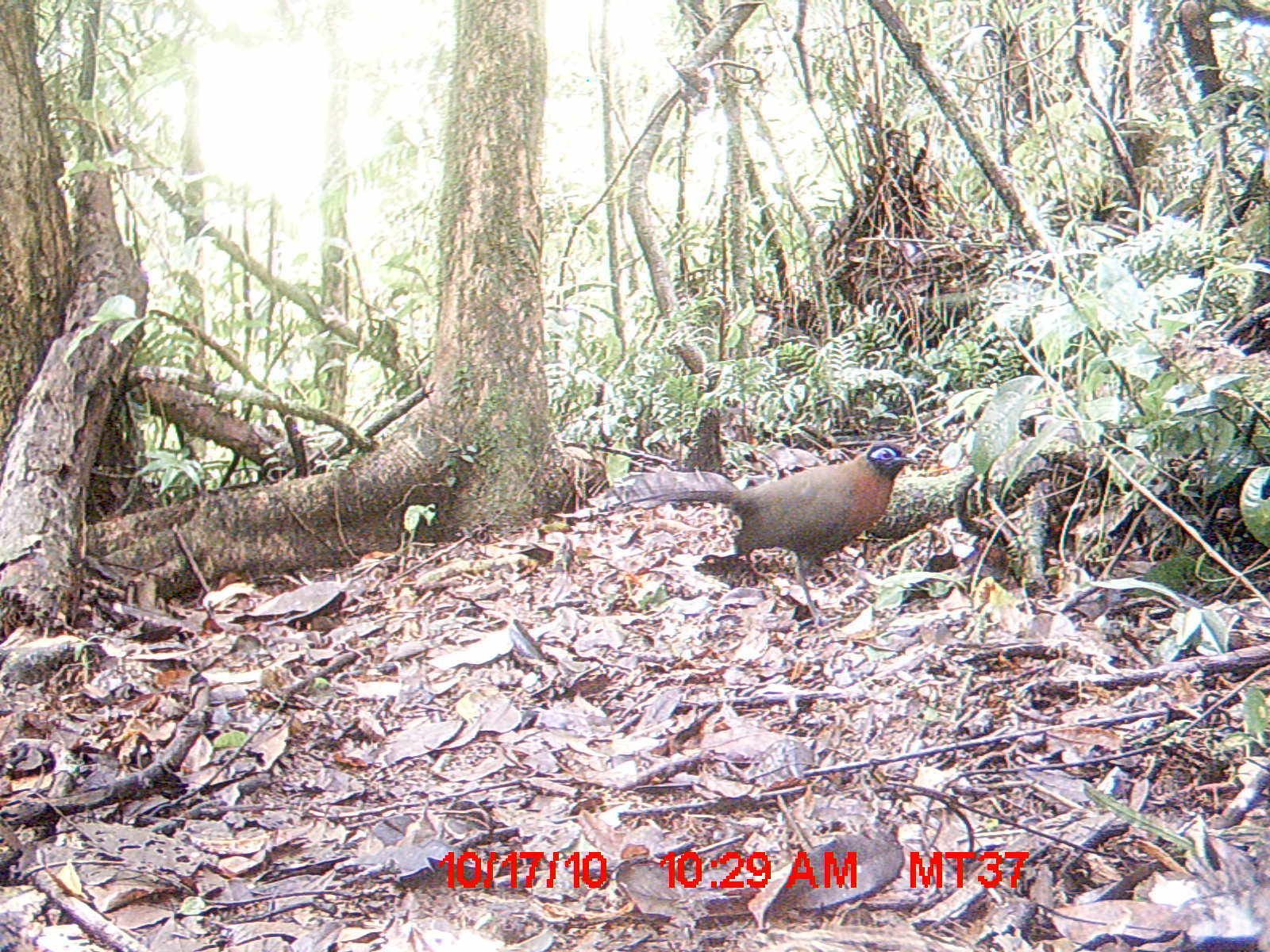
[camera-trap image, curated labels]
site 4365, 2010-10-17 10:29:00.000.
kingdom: Animalia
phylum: Chordata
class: Aves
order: Cuculiformes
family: Cuculidae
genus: Coua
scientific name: Coua serriana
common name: red-breasted coua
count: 1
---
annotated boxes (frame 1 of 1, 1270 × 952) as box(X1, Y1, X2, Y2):
coua serriana: box(615, 438, 920, 631)